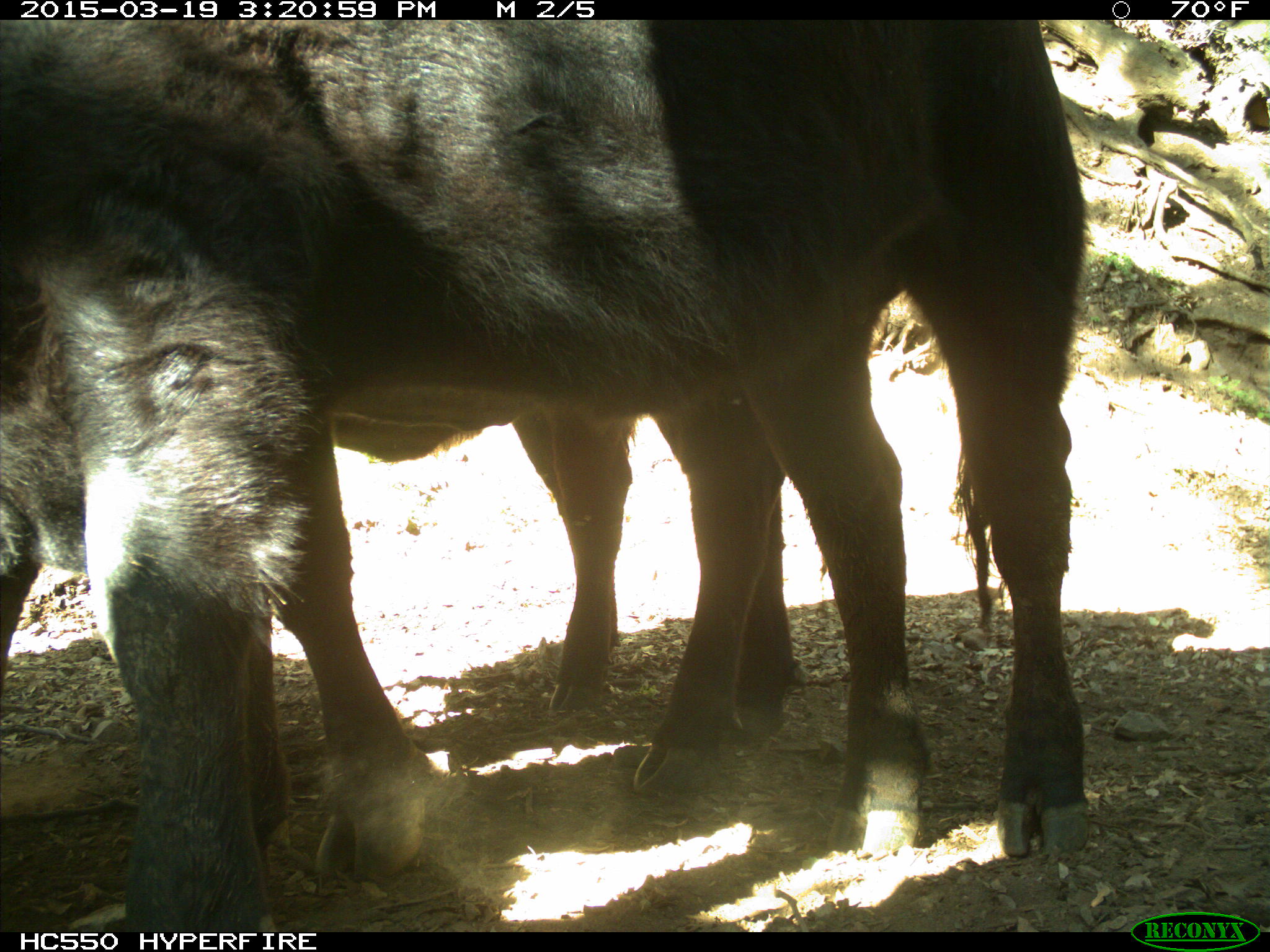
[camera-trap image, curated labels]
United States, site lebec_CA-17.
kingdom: Animalia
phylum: Chordata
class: Mammalia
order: Artiodactyla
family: Bovidae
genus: Bos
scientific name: Bos taurus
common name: domestic cow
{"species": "Bos taurus (domestic cow)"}